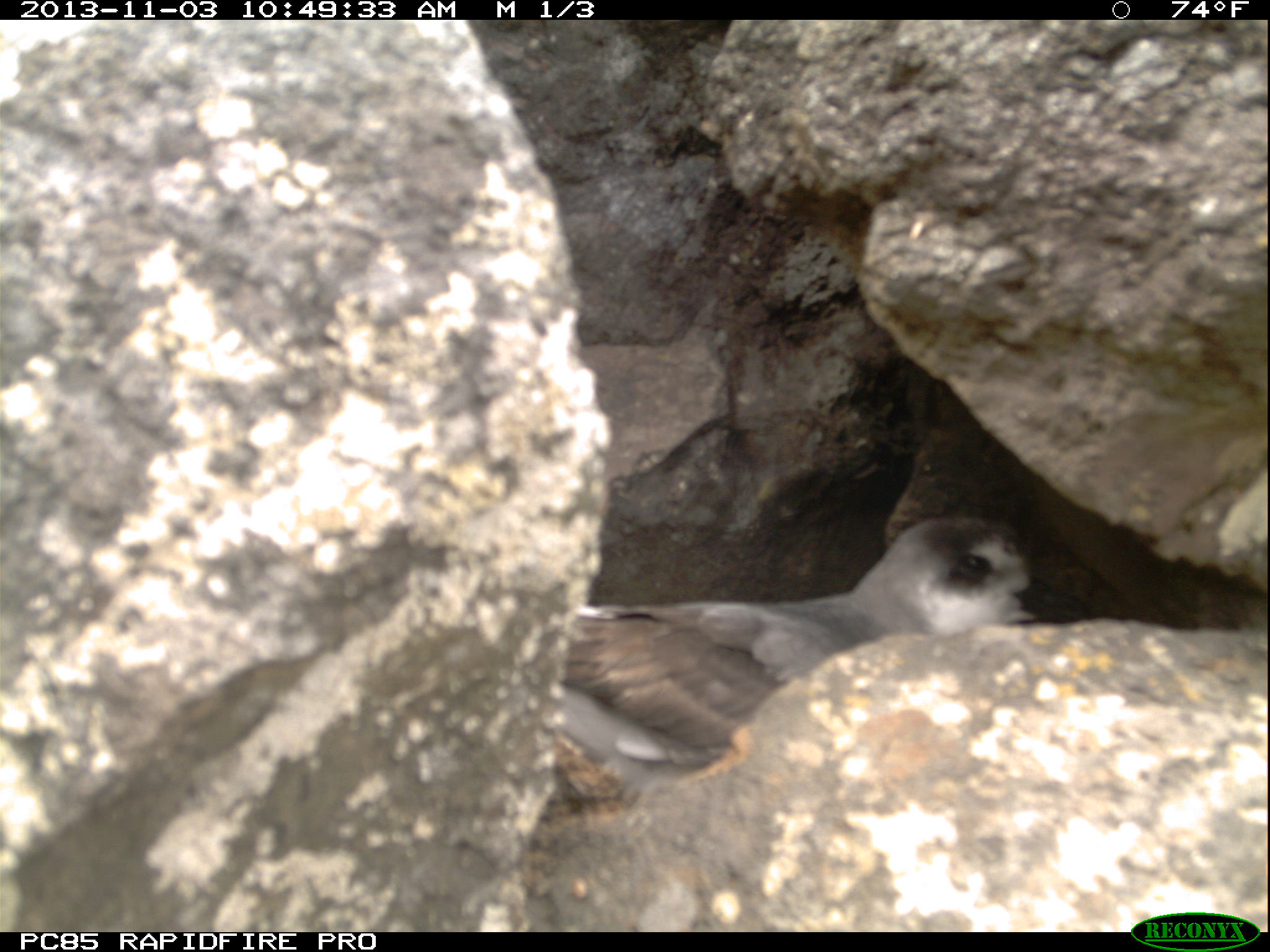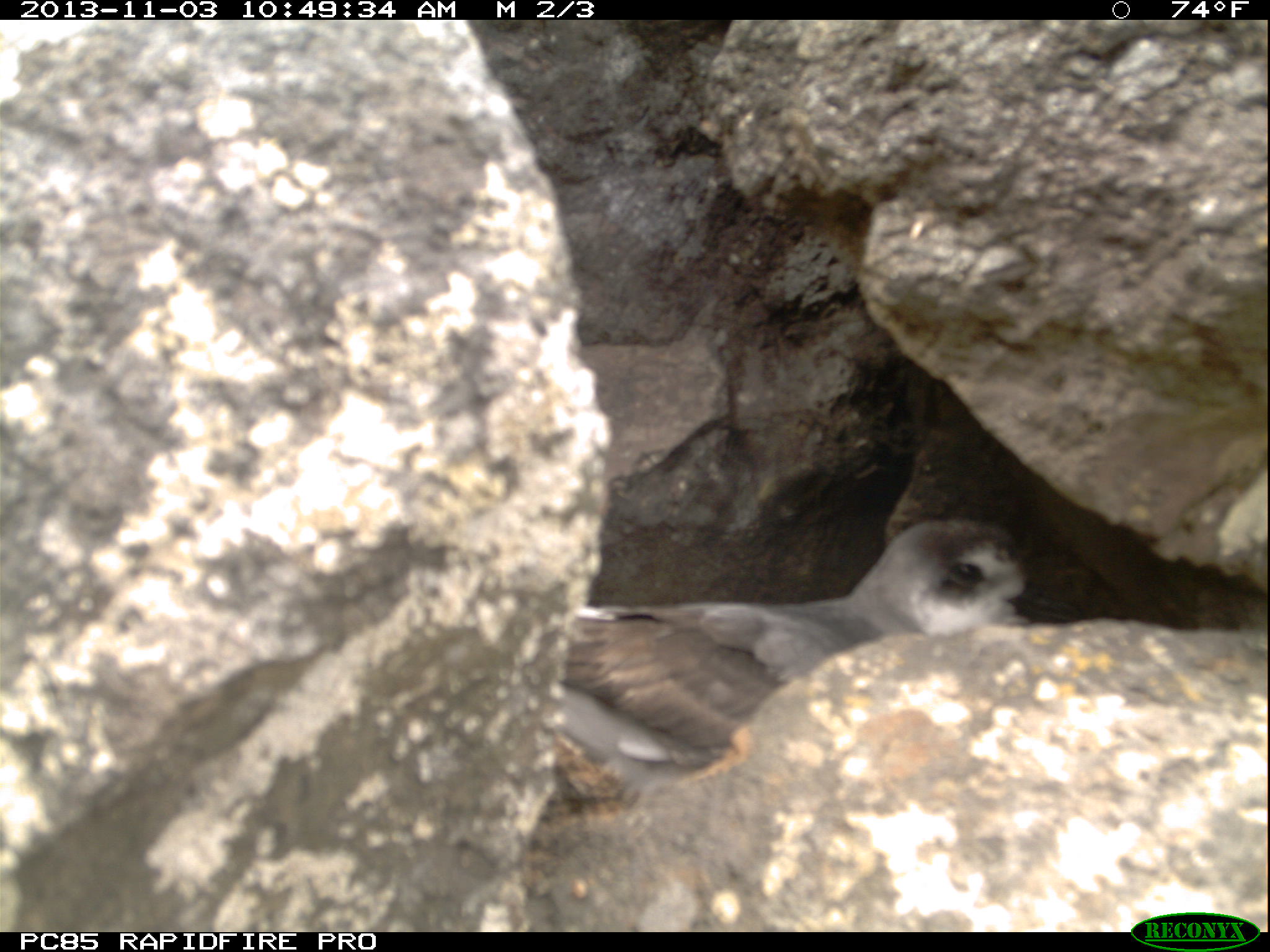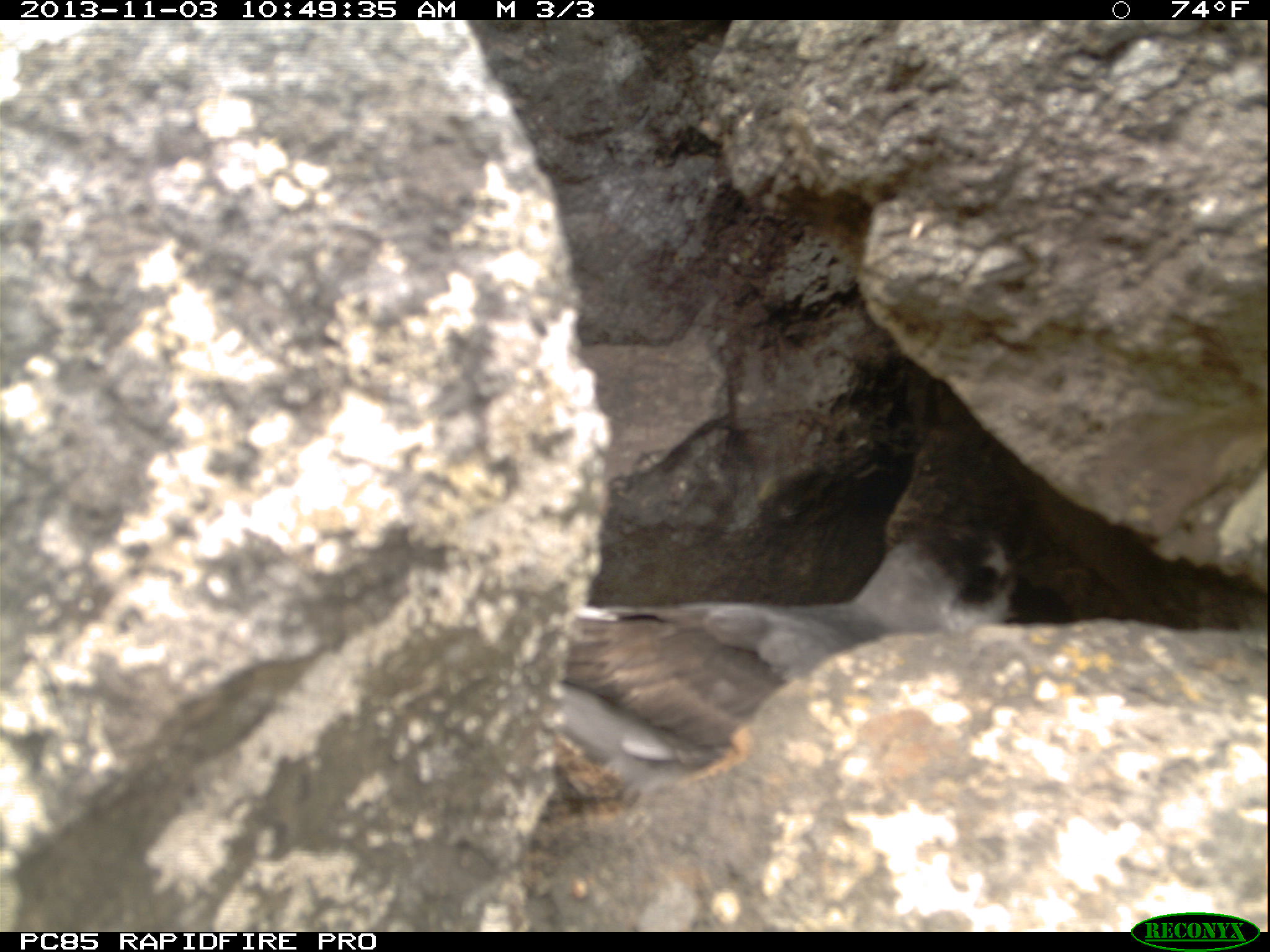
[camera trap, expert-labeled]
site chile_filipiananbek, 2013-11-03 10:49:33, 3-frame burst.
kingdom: Animalia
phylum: Chordata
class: Aves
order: Procellariiformes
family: Procellariidae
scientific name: Procellariidae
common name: petrel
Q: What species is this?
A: Petrel (Procellariidae).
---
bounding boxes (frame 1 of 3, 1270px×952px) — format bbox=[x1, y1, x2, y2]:
petrel: bbox=[535, 510, 1039, 840]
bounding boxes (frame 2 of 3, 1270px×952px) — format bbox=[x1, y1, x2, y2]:
petrel: bbox=[535, 513, 1034, 857]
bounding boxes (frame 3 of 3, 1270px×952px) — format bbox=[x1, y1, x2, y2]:
petrel: bbox=[535, 516, 1055, 793]